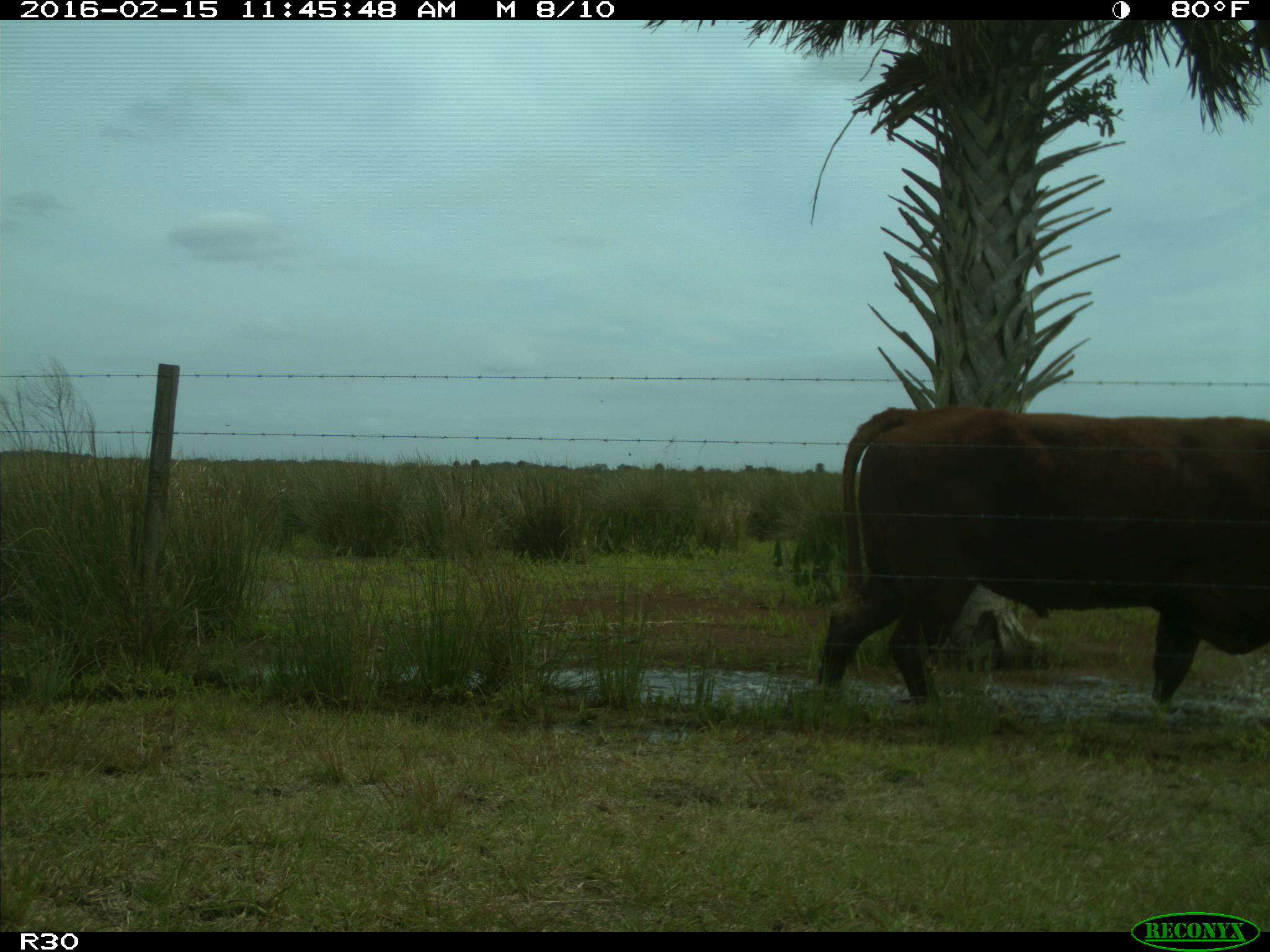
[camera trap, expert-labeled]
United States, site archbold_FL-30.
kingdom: Animalia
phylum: Chordata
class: Mammalia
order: Artiodactyla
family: Bovidae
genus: Bos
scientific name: Bos taurus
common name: domestic cow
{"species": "Bos taurus (domestic cow)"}